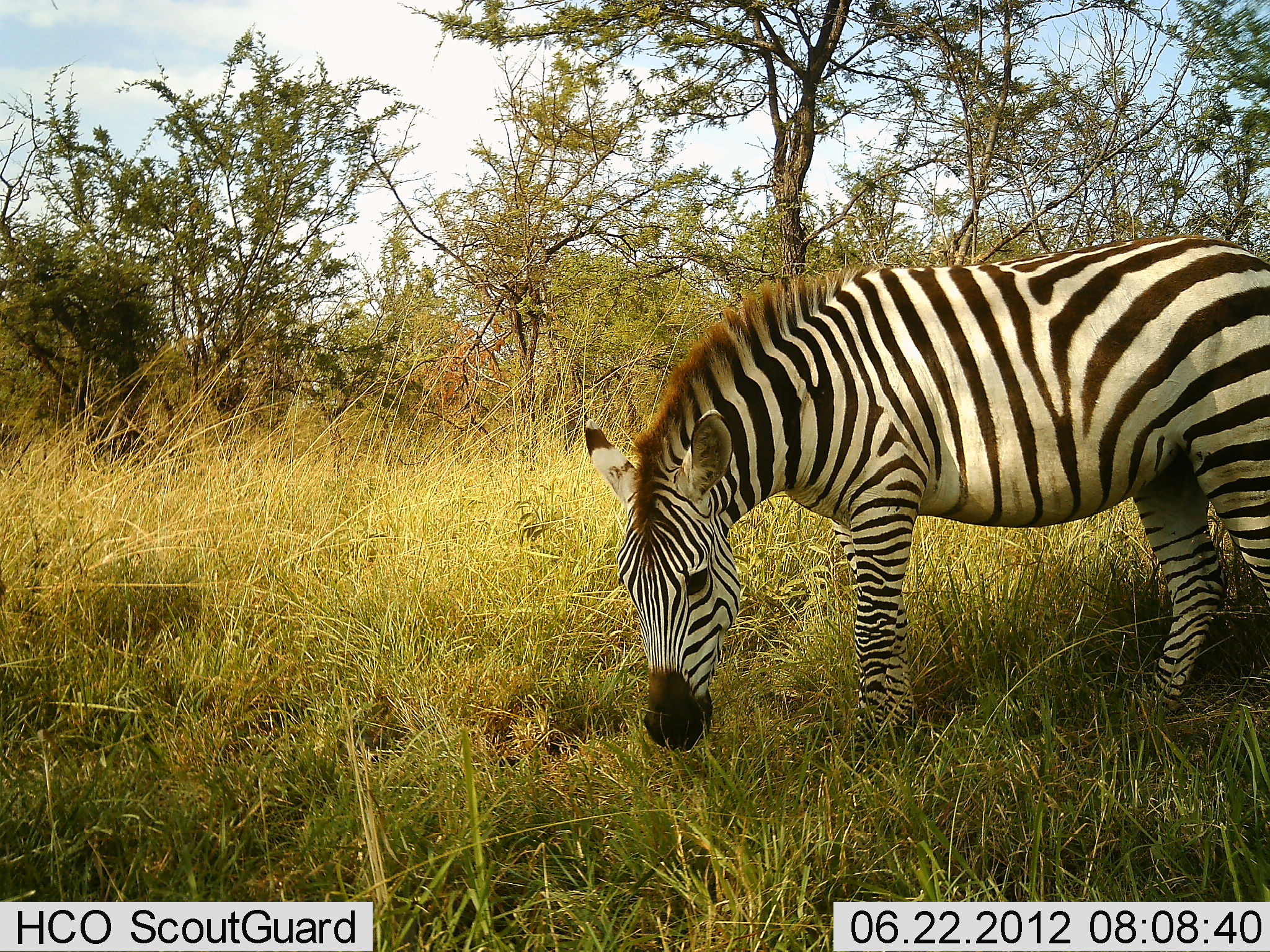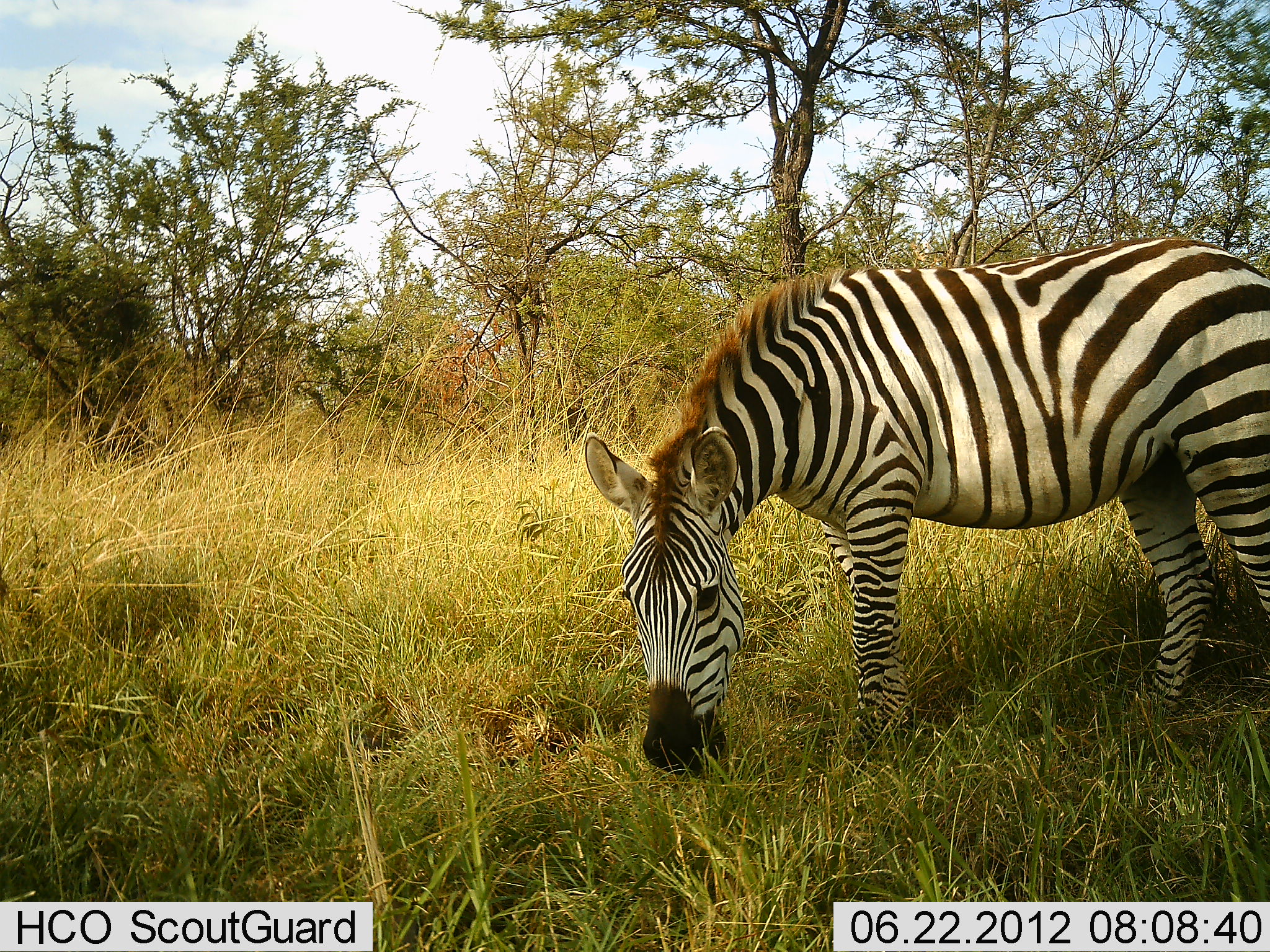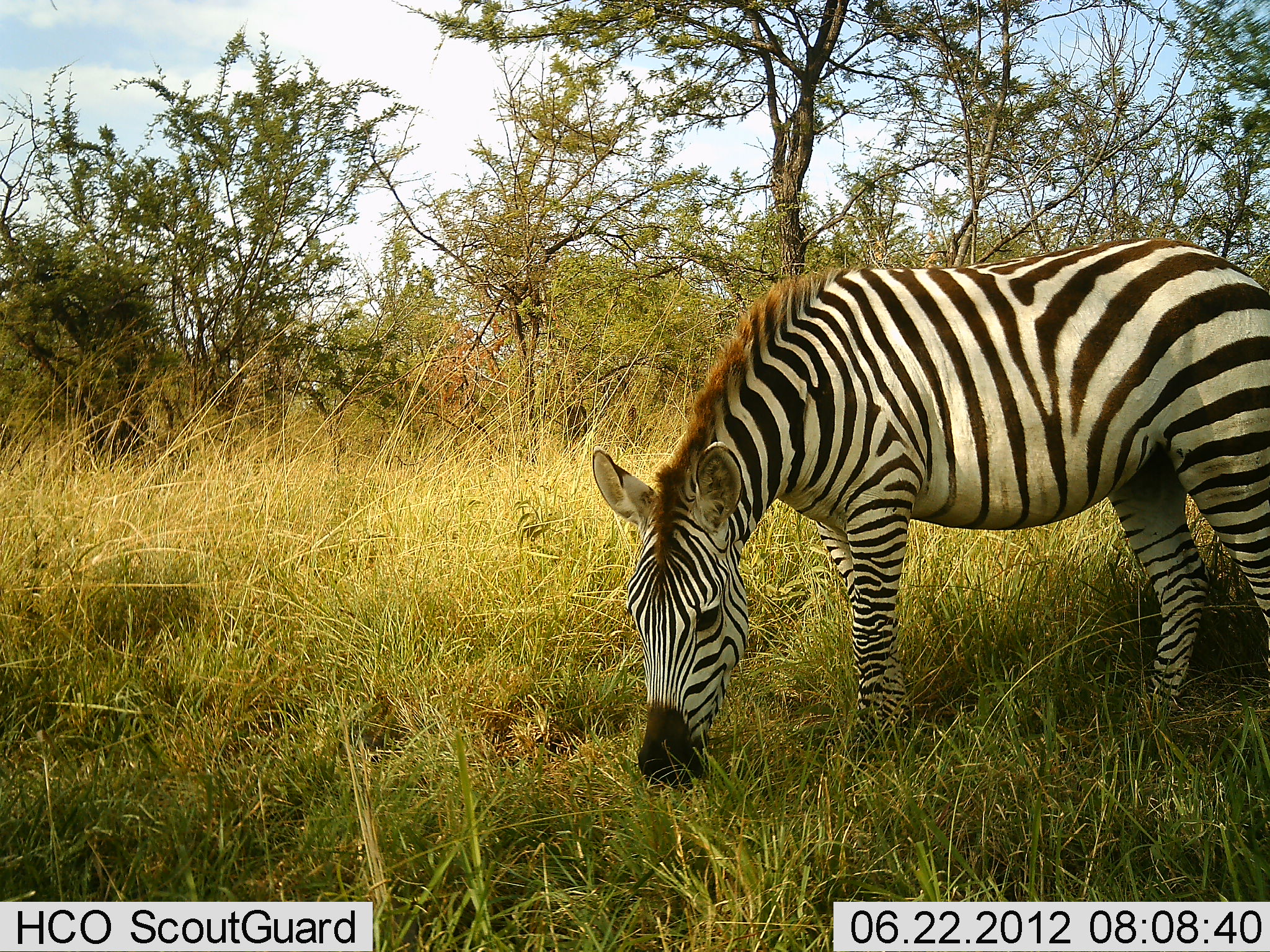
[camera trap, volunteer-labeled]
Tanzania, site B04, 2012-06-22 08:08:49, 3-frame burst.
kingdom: Animalia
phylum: Chordata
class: Mammalia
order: Perissodactyla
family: Equidae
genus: Equus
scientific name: Equus quagga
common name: plains zebra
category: zebra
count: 1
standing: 30%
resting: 0%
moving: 0%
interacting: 0%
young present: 0%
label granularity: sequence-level